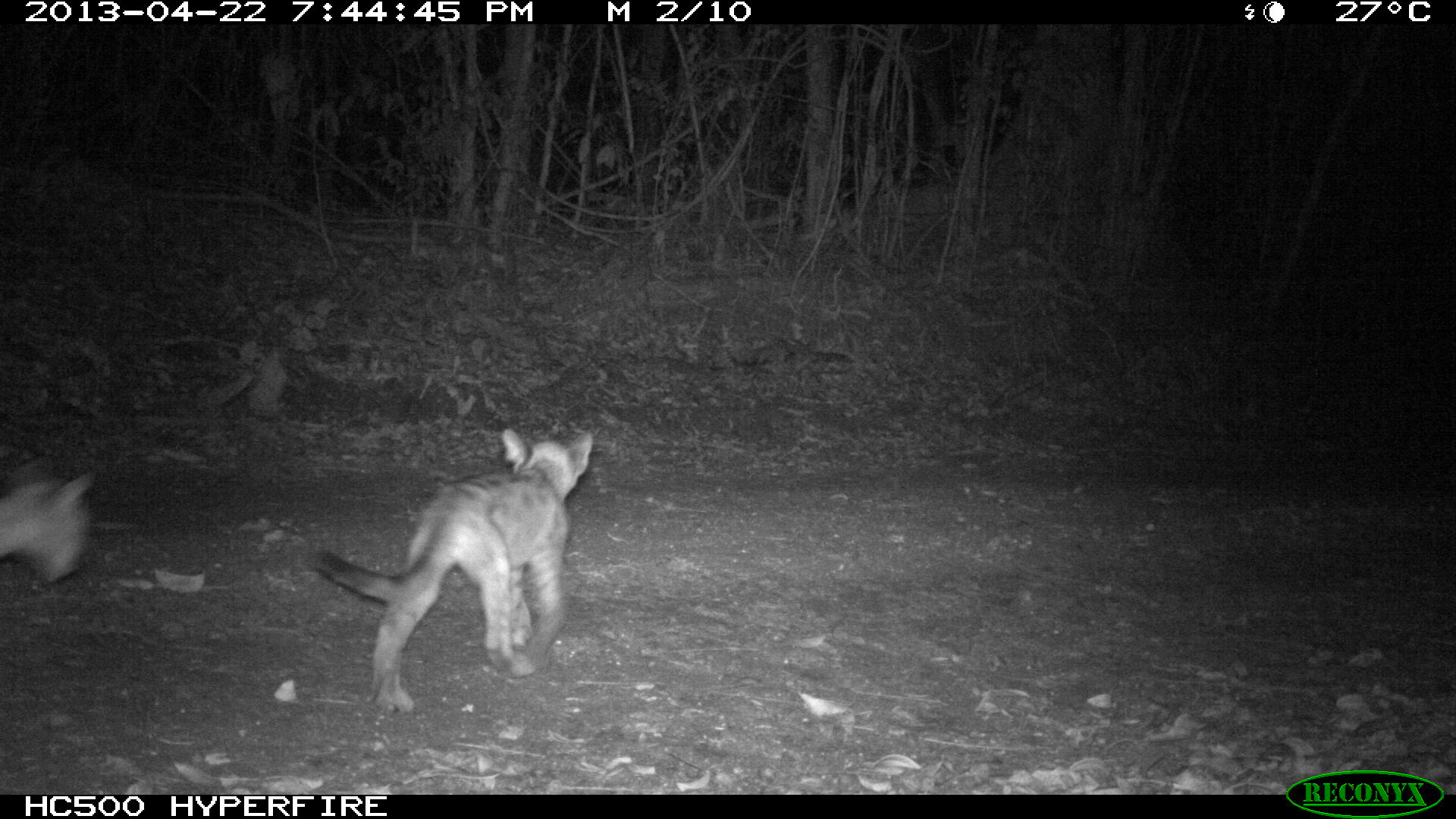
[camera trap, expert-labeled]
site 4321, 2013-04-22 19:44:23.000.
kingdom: Animalia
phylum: Chordata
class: Mammalia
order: Carnivora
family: Felidae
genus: Puma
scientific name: Puma concolor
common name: mountain lion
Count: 3.